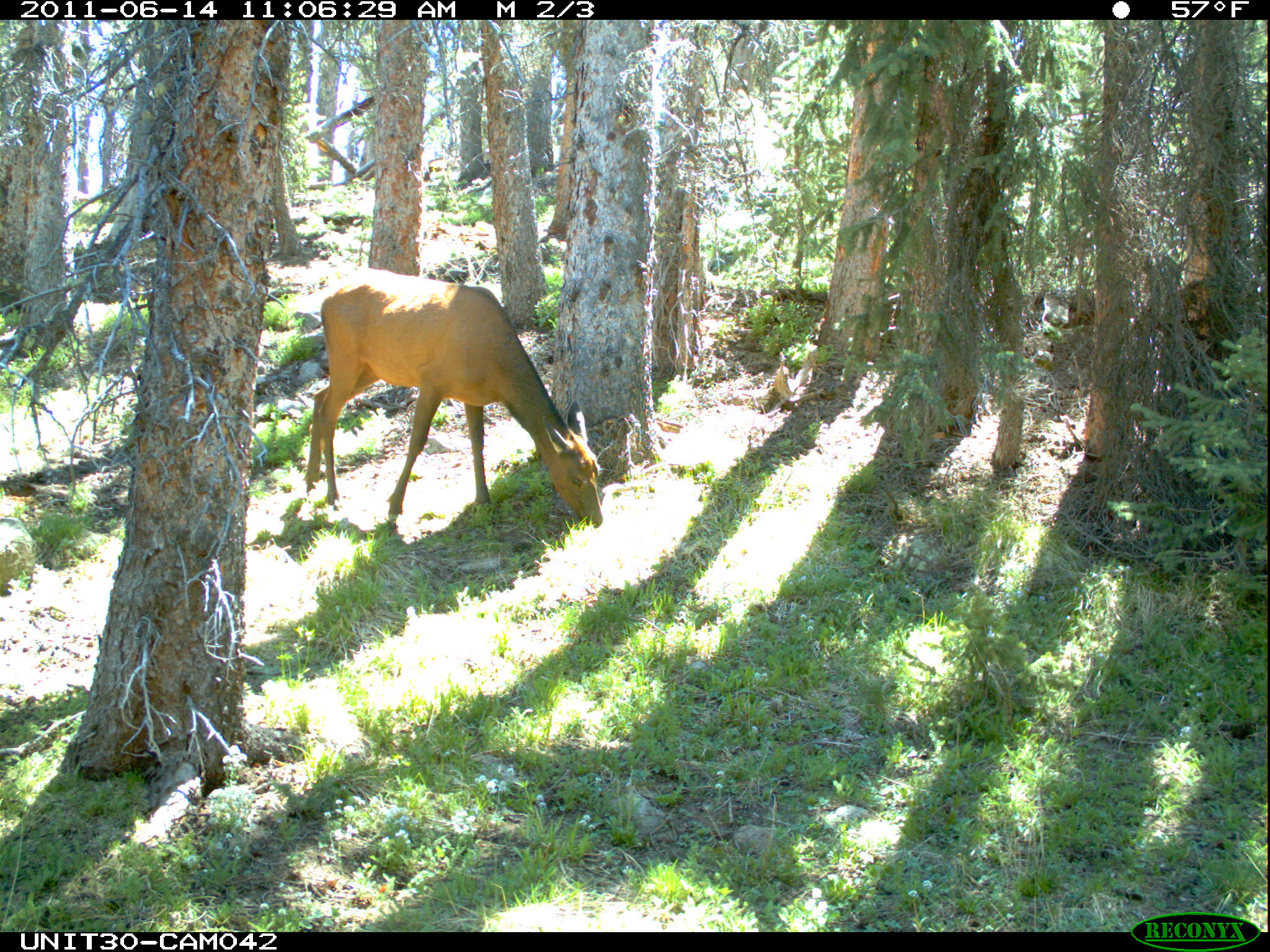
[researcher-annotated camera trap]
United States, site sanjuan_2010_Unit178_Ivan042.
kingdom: Animalia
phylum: Chordata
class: Mammalia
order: Artiodactyla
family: Cervidae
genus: Cervus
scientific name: Cervus elaphus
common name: red deer